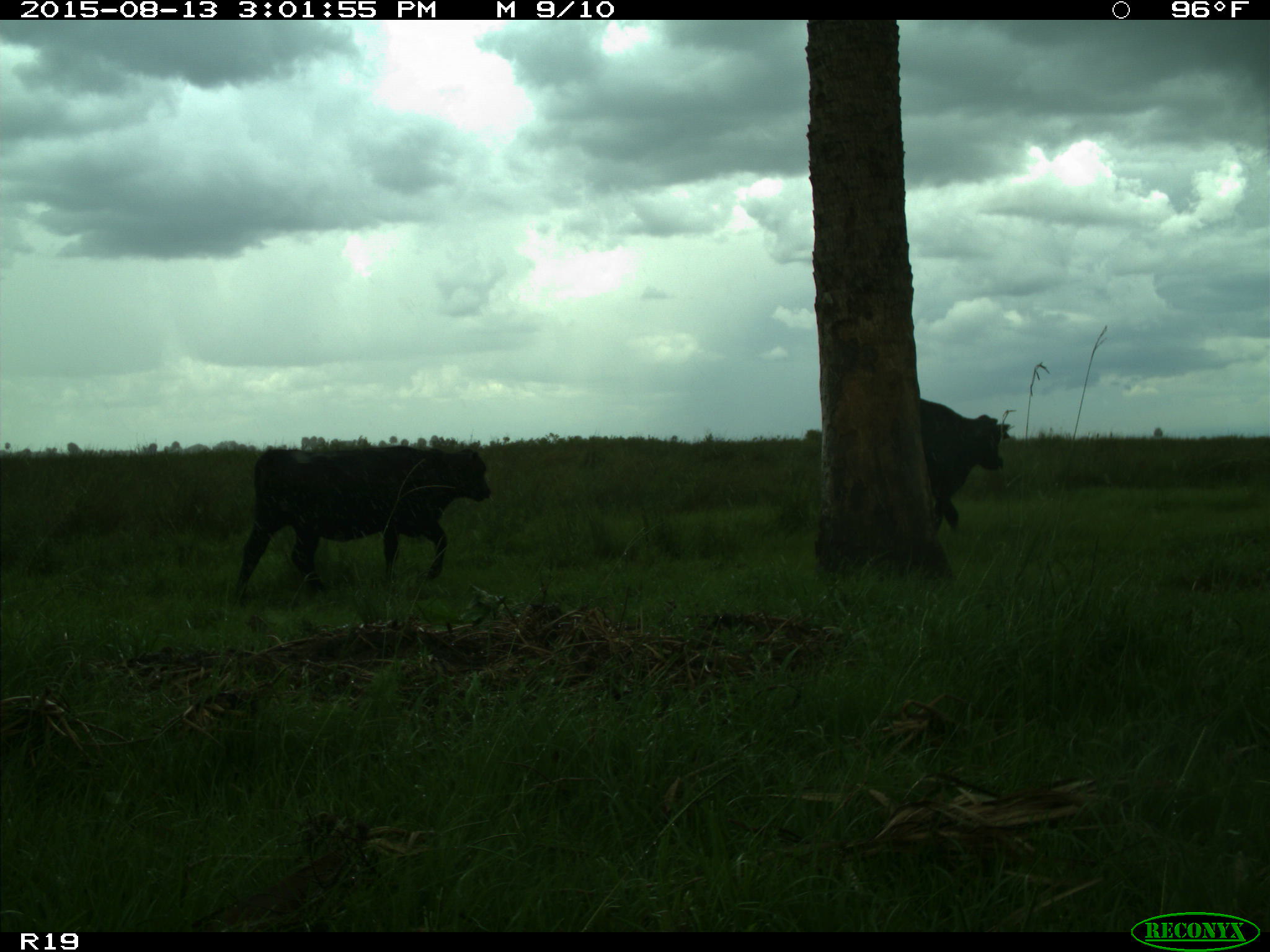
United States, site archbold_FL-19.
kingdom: Animalia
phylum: Chordata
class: Mammalia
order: Artiodactyla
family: Bovidae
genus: Bos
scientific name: Bos taurus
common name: domestic cow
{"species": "Bos taurus (domestic cow)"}